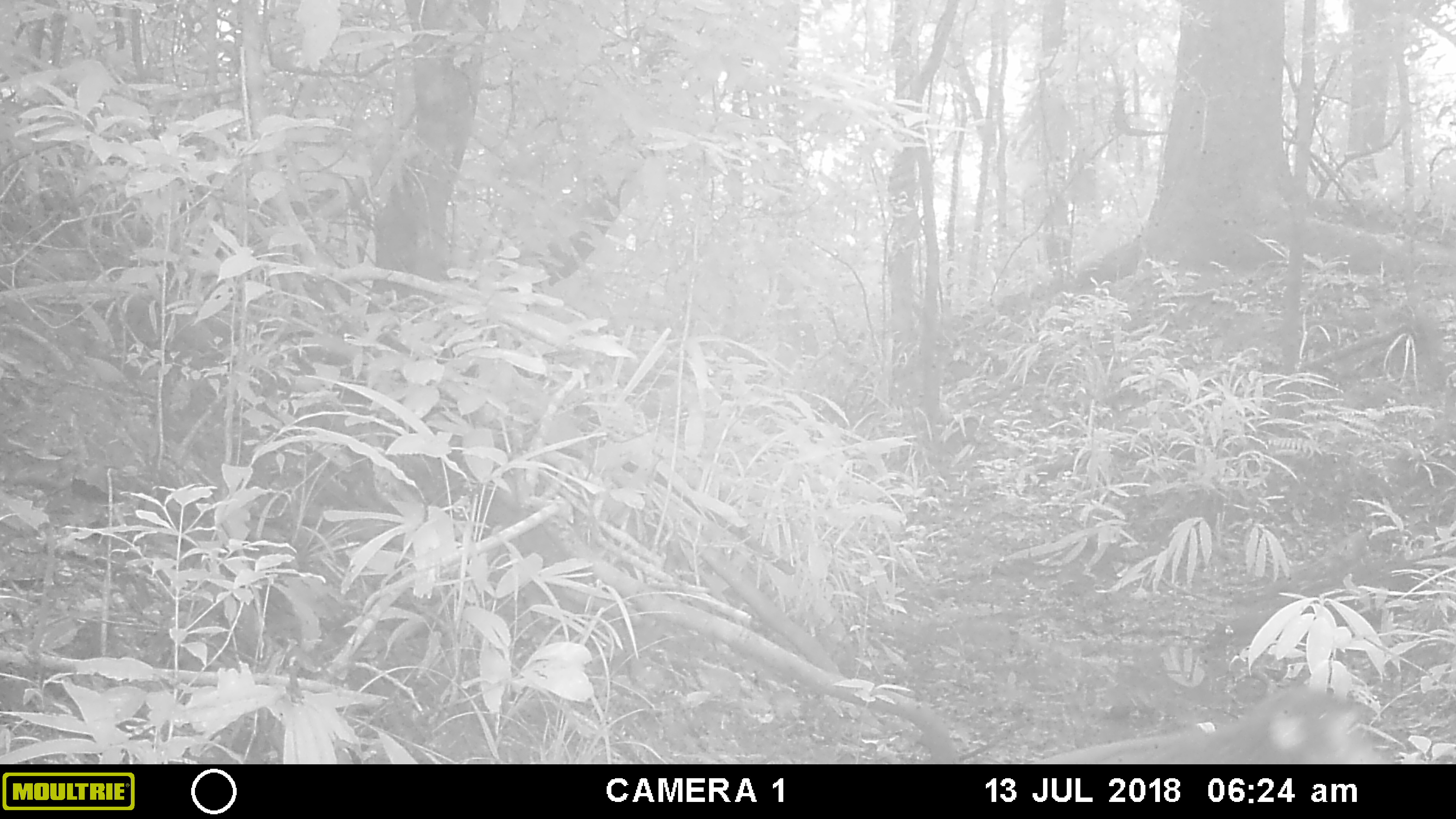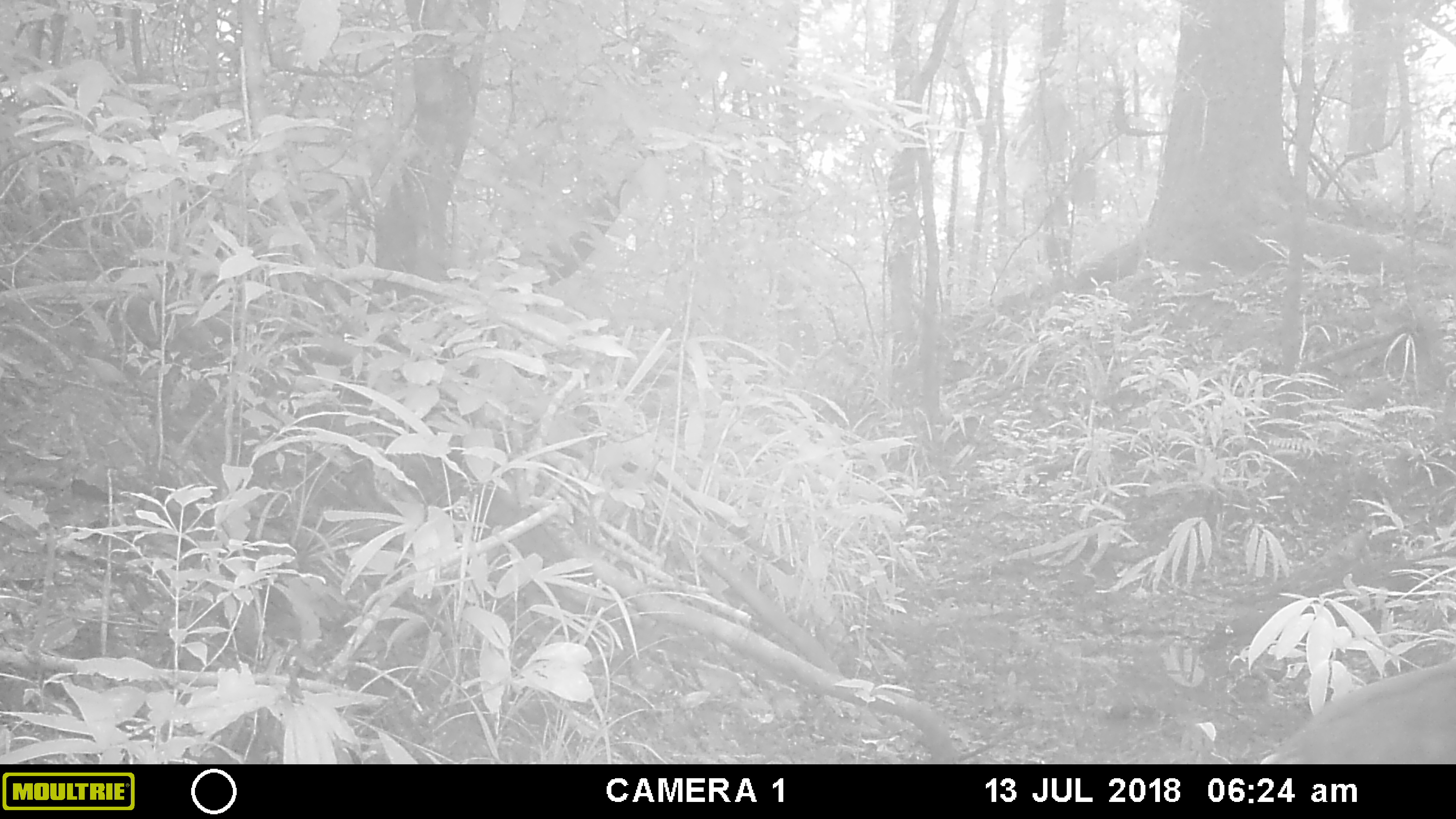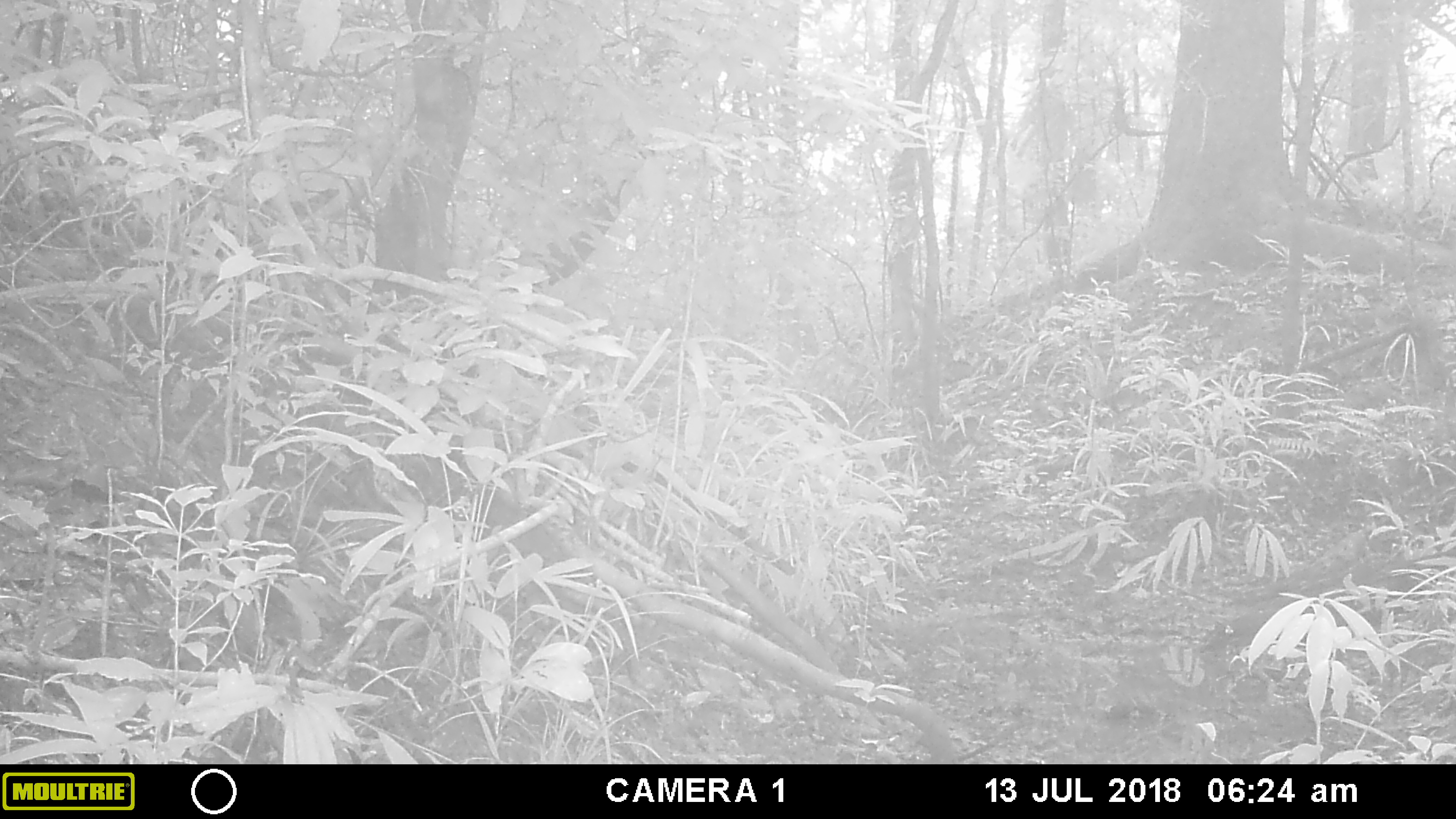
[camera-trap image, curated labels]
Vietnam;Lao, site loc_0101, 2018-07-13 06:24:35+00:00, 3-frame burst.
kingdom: Animalia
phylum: Chordata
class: Mammalia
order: Primates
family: Cercopithecidae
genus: Macaca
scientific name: Macaca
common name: macaque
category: unidentified macaque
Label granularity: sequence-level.